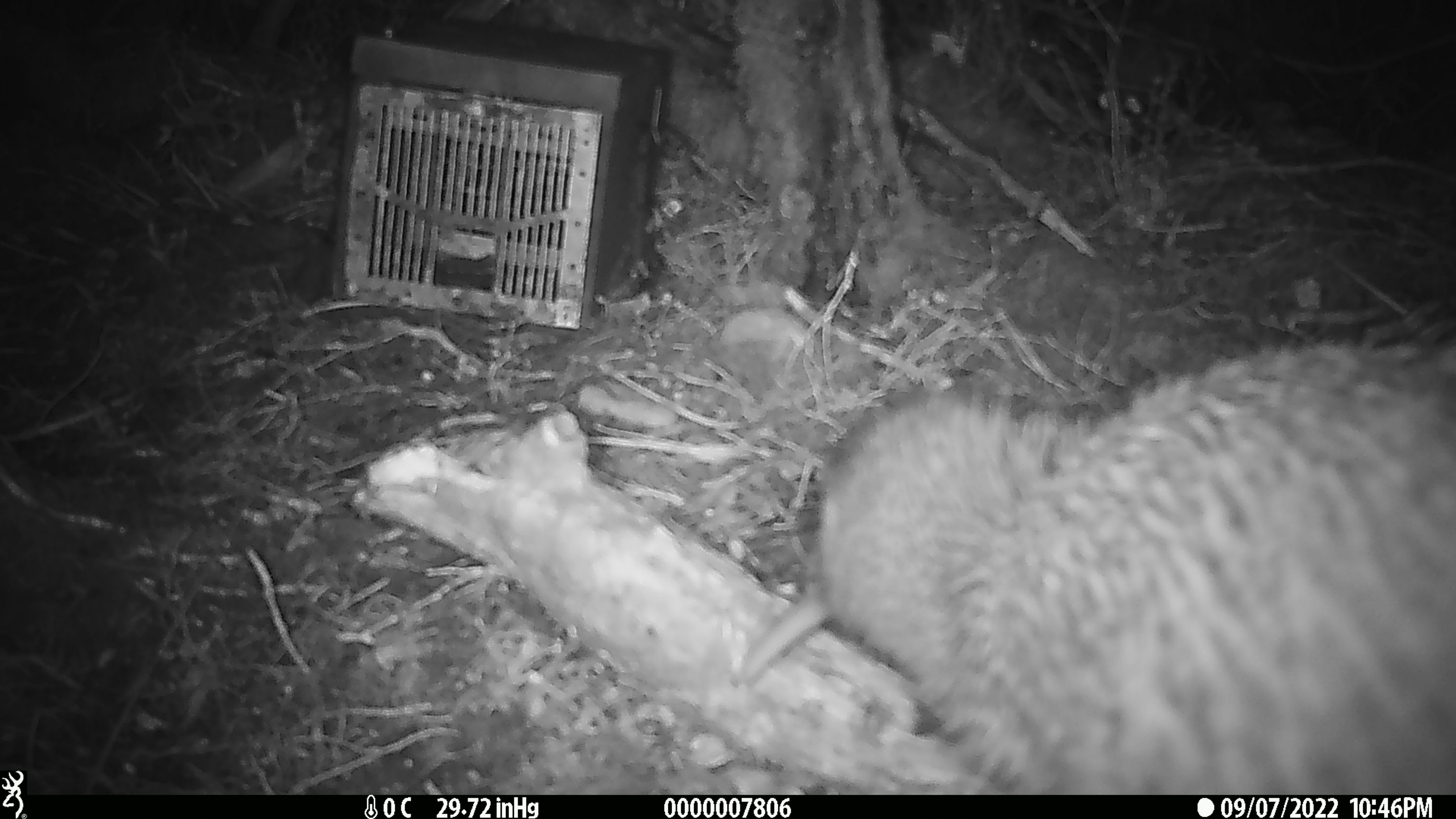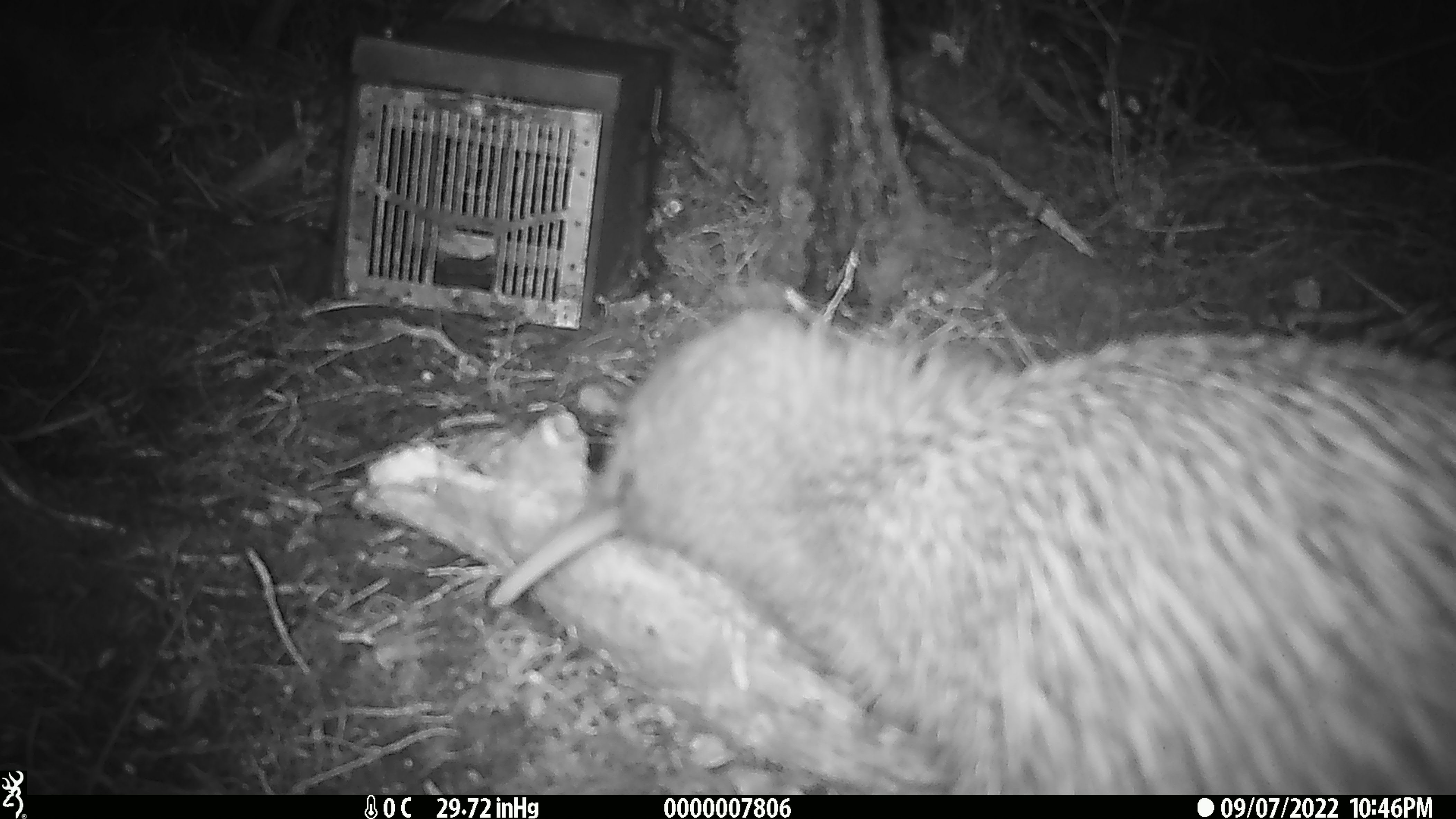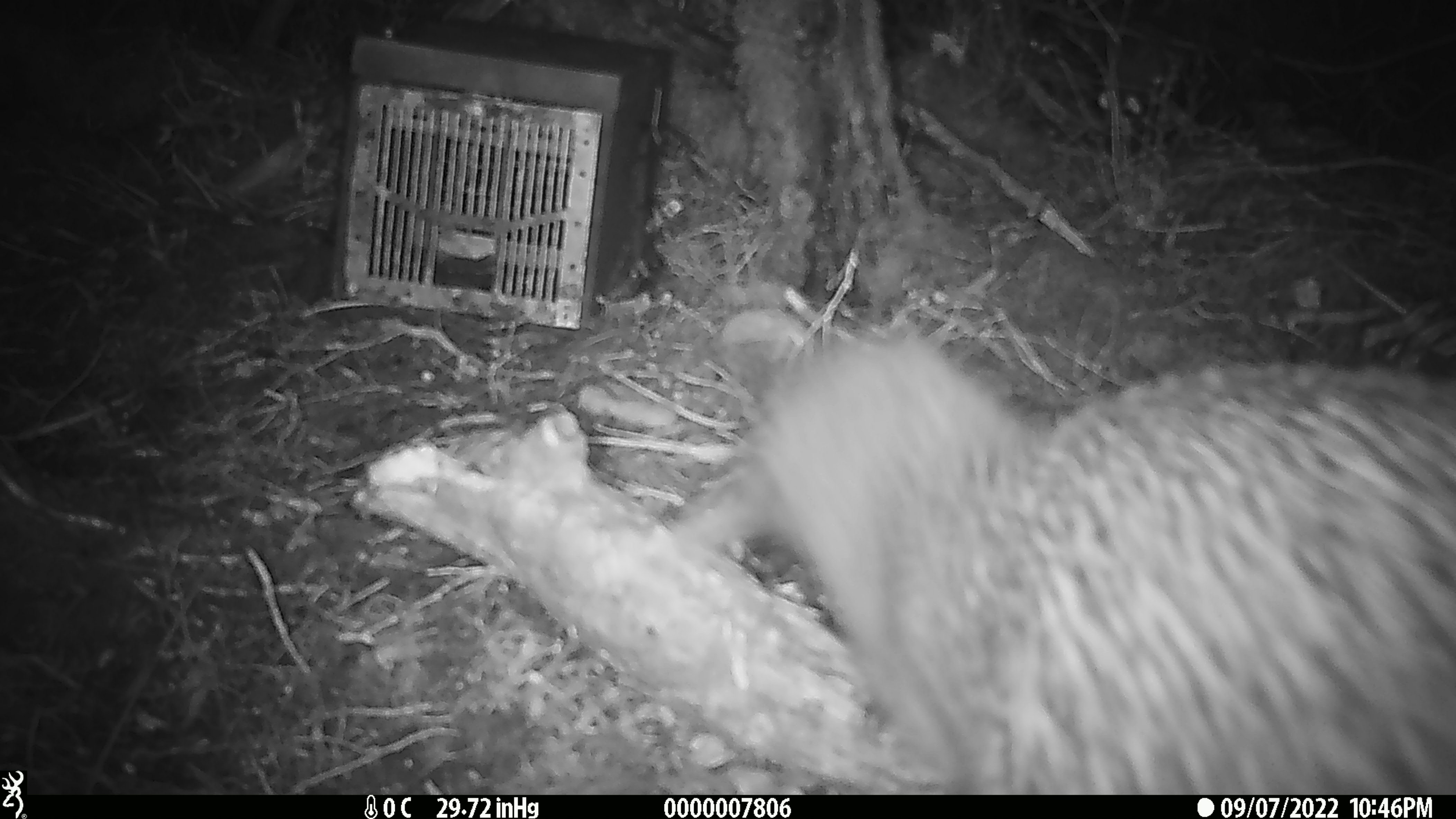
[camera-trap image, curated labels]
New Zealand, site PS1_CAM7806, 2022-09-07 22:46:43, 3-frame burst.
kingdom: Animalia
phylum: Chordata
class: Aves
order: Apterygiformes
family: Apterygidae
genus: Apteryx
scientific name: Apteryx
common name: kiwi